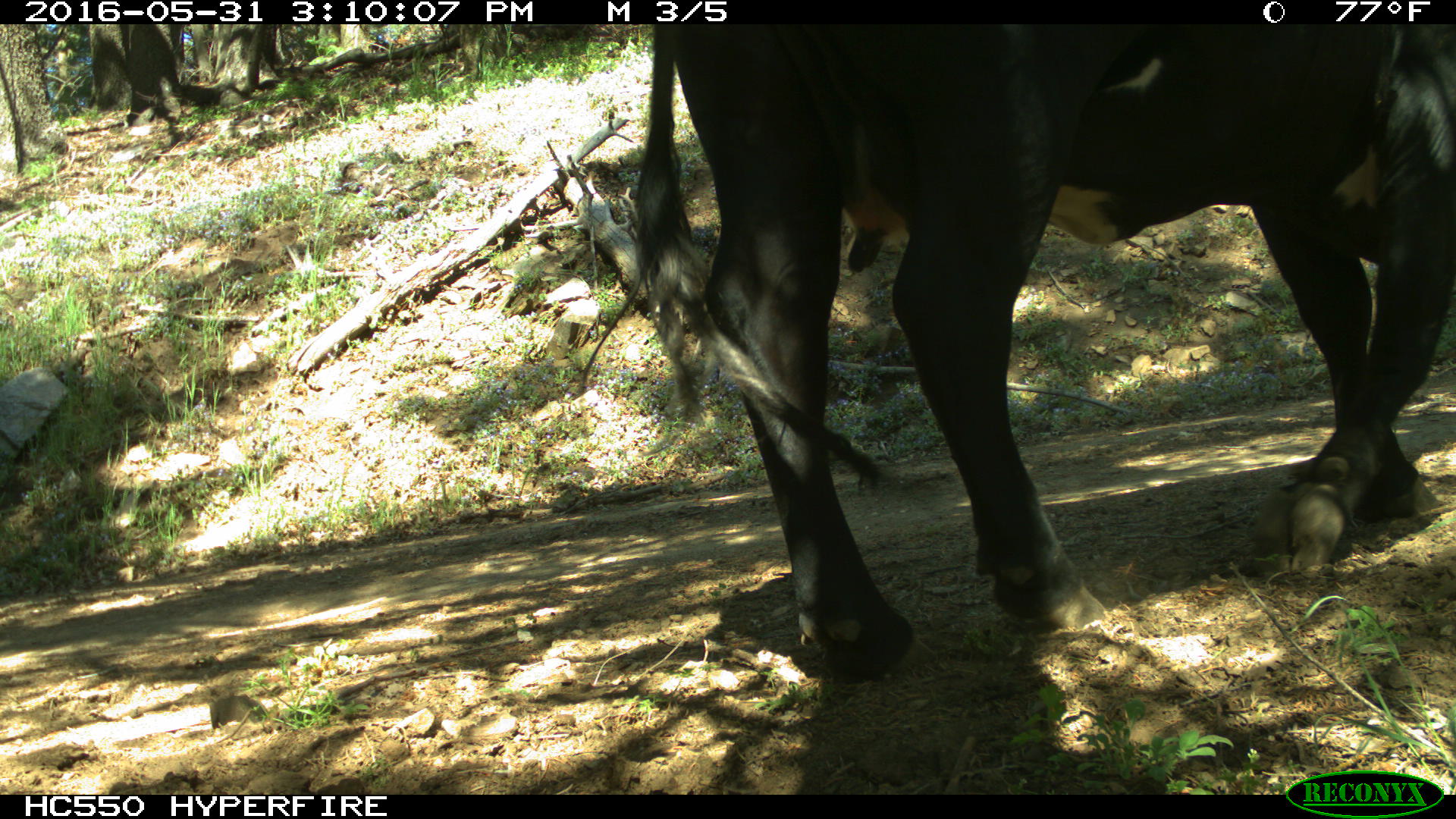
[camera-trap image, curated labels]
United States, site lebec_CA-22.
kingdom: Animalia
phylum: Chordata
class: Mammalia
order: Artiodactyla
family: Bovidae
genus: Bos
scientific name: Bos taurus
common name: domestic cow